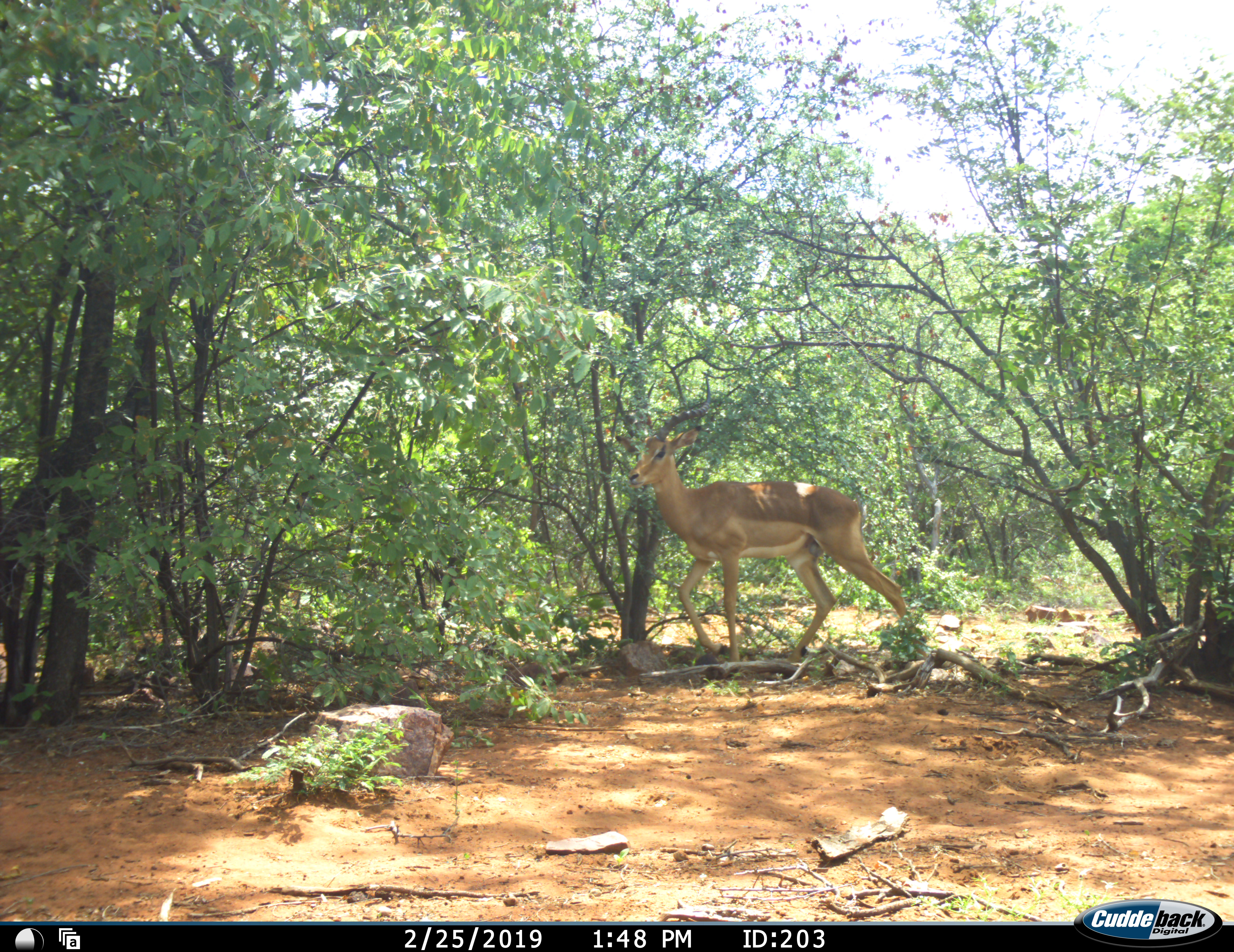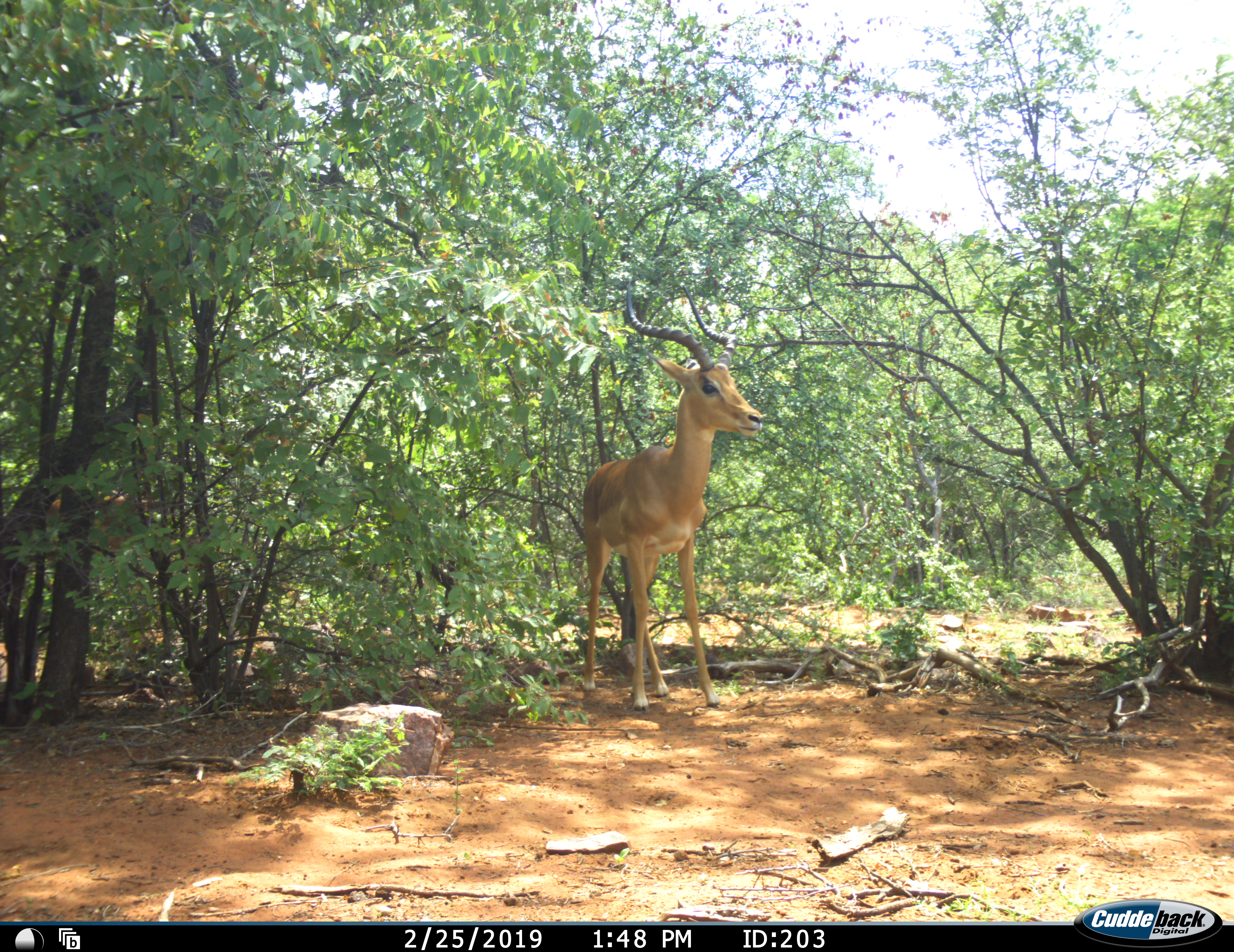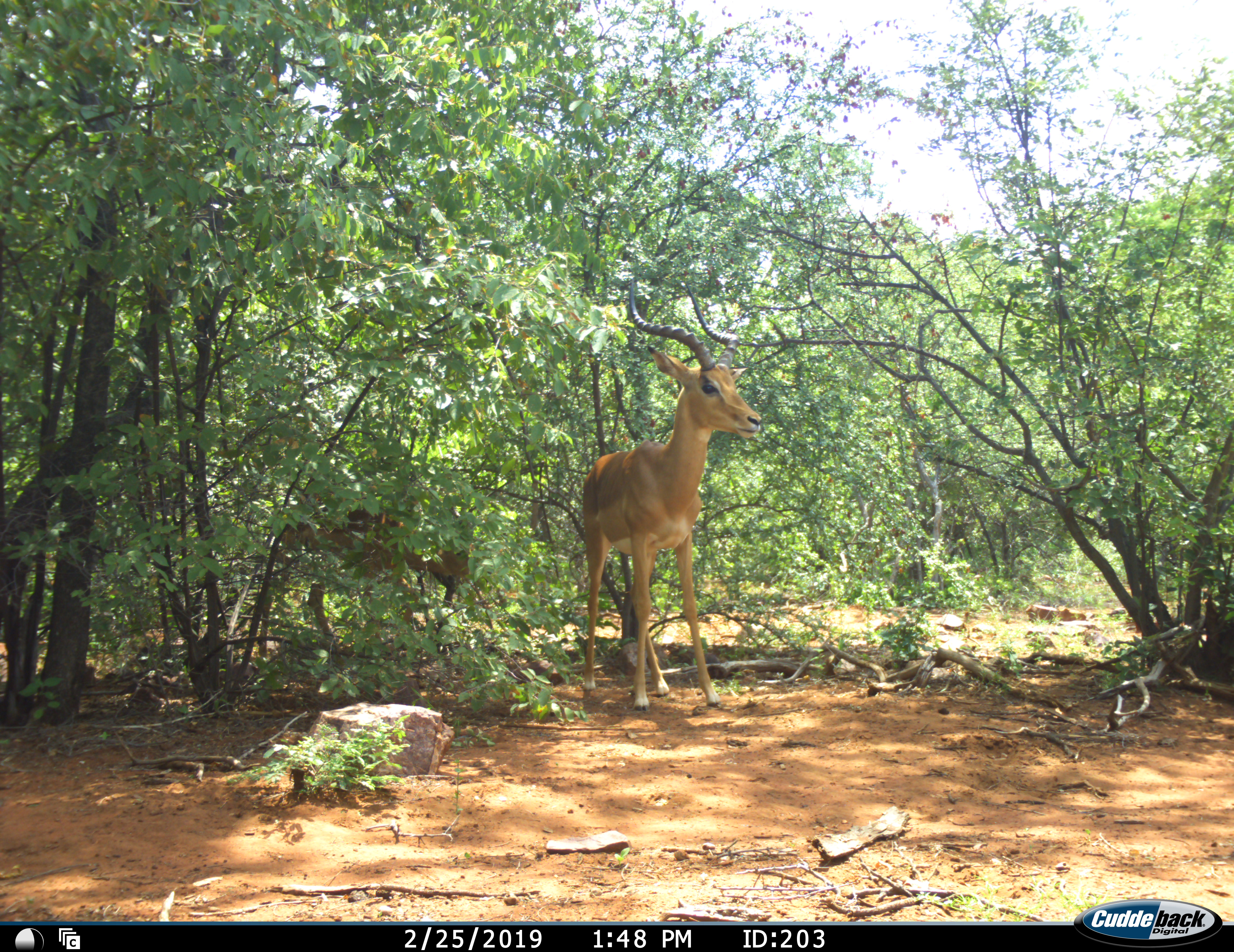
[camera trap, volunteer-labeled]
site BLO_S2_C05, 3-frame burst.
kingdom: Animalia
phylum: Chordata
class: Mammalia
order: Artiodactyla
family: Bovidae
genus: Aepyceros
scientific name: Aepyceros melampus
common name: impala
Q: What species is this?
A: Impala (Aepyceros melampus).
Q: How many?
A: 1.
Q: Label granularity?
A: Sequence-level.